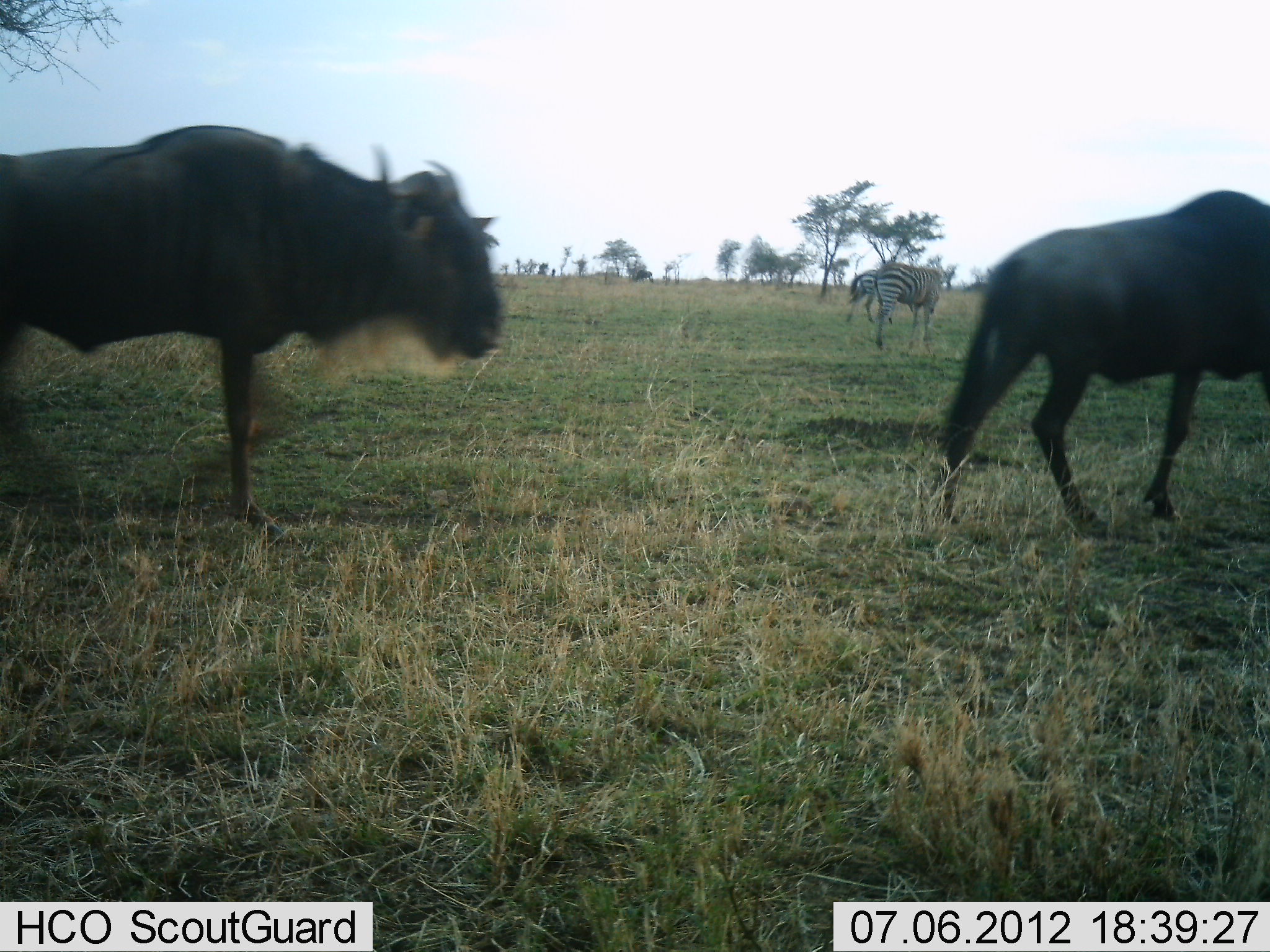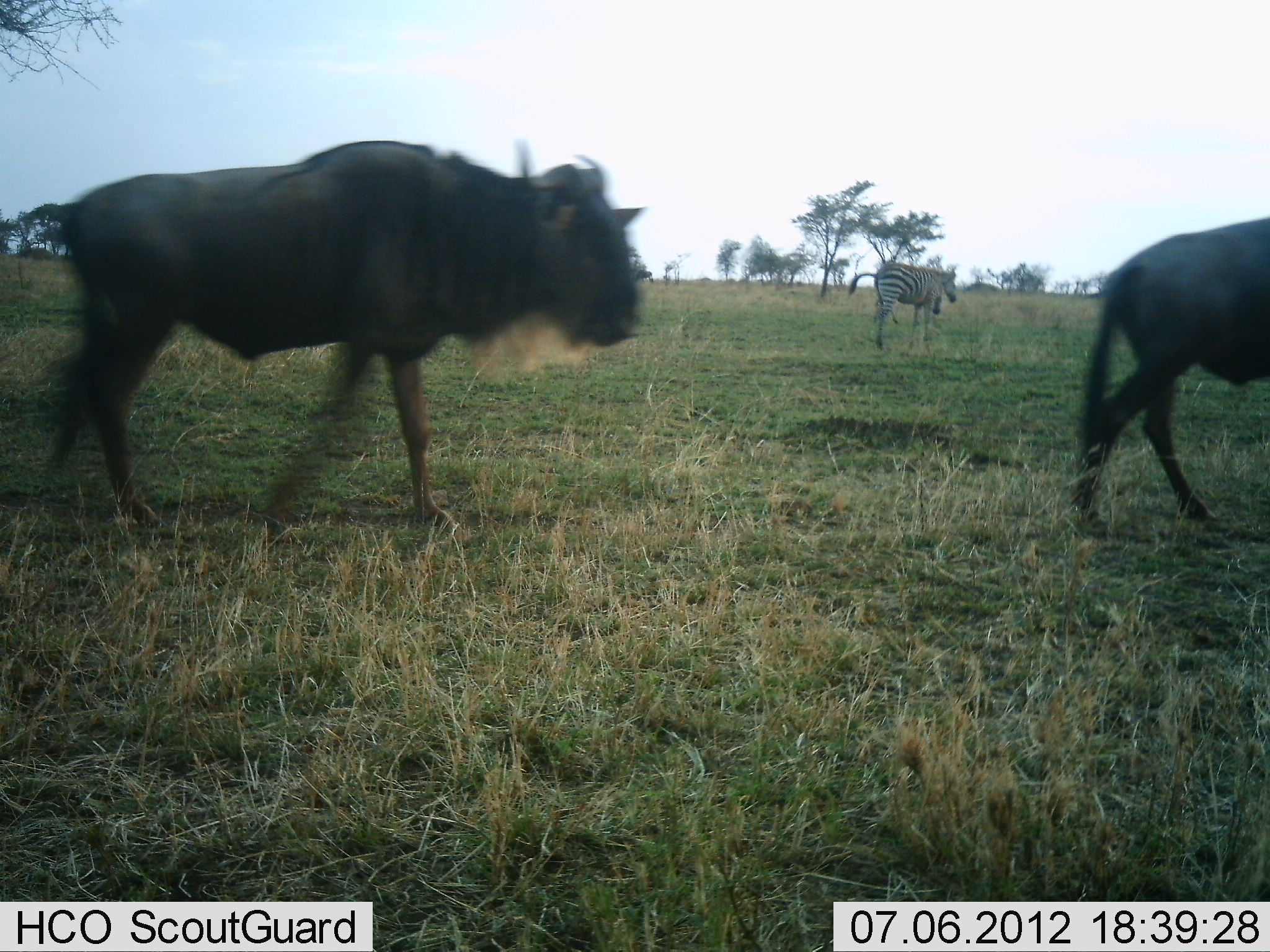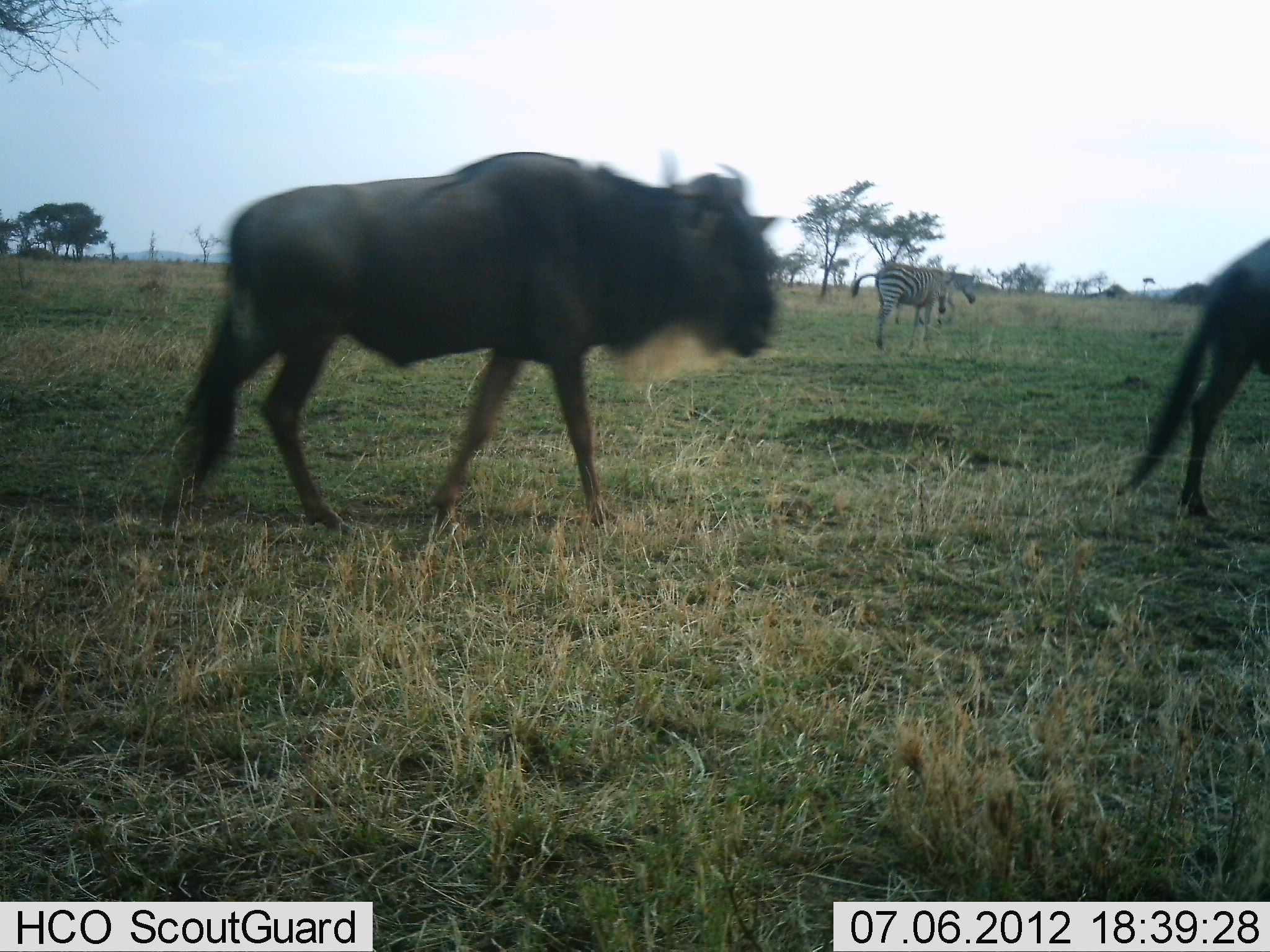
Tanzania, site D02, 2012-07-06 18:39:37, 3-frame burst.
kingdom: Animalia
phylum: Chordata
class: Mammalia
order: Artiodactyla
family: Bovidae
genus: Connochaetes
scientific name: Connochaetes taurinus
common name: blue wildebeest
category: wildebeest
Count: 2.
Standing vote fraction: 0%.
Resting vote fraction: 0%.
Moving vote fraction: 100%.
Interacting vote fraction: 0%.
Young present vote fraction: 0%.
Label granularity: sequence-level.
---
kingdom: Animalia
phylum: Chordata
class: Mammalia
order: Perissodactyla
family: Equidae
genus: Equus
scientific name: Equus quagga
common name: plains zebra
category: zebra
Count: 2.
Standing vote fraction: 100%.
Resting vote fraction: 0%.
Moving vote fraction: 40%.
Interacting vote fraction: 0%.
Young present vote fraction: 0%.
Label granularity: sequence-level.